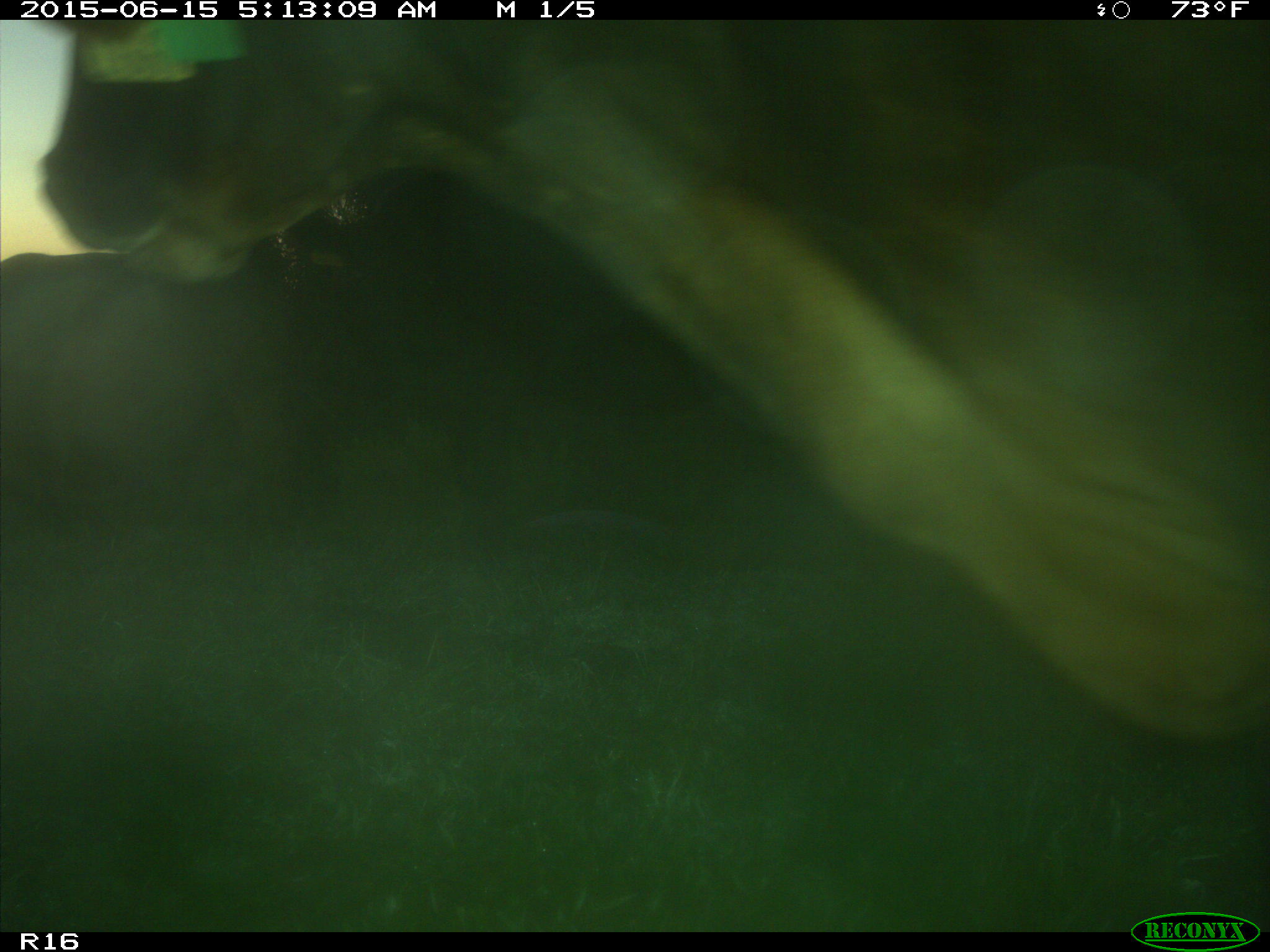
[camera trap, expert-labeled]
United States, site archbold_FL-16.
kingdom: Animalia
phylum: Chordata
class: Mammalia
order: Artiodactyla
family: Bovidae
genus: Bos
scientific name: Bos taurus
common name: domestic cow